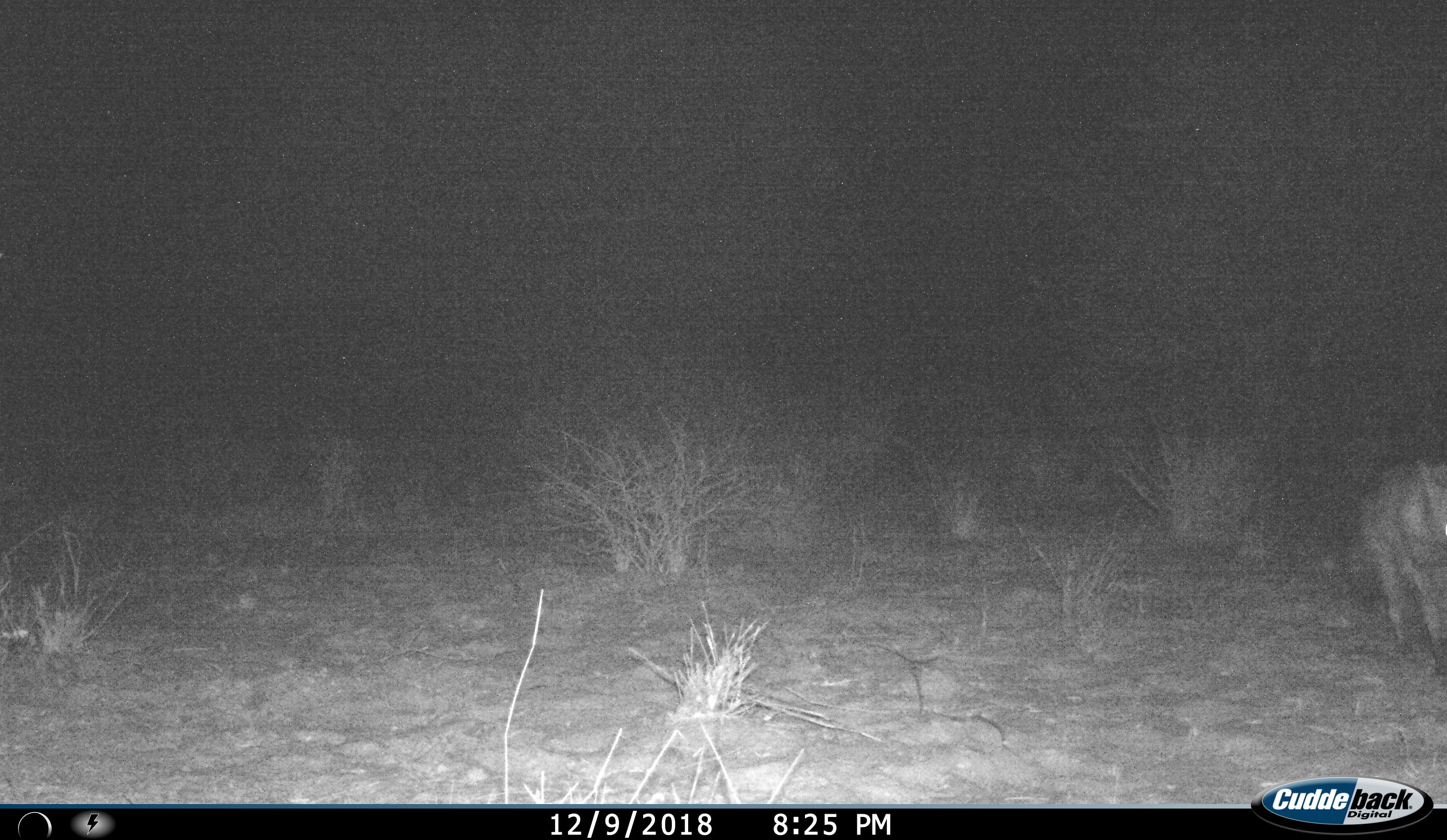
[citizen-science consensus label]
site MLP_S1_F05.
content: unidentified animal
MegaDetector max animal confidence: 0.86